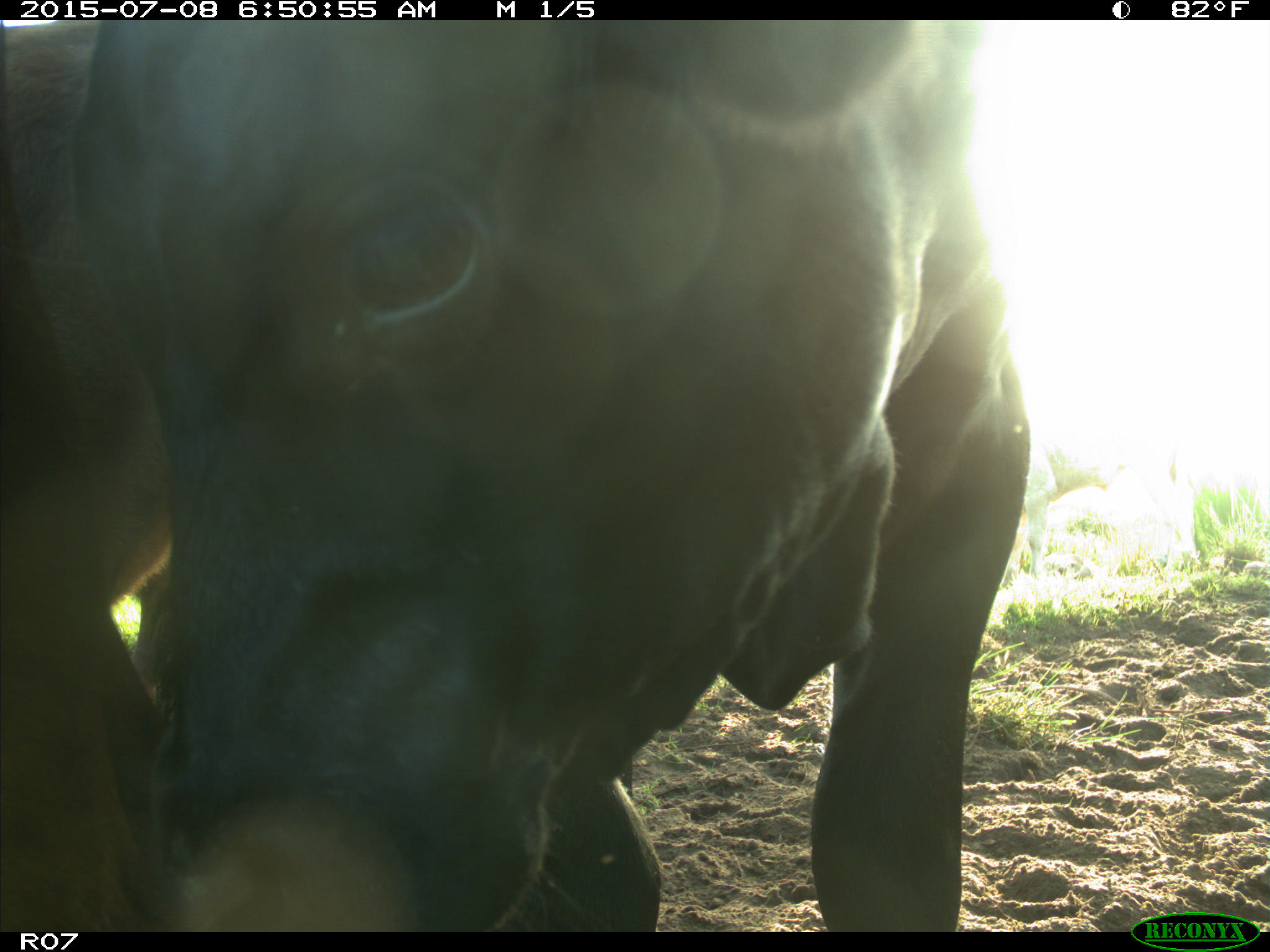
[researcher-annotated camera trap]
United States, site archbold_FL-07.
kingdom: Animalia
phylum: Chordata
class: Mammalia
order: Artiodactyla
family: Bovidae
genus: Bos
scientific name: Bos taurus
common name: domestic cow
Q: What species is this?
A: Bos taurus (domestic cow).